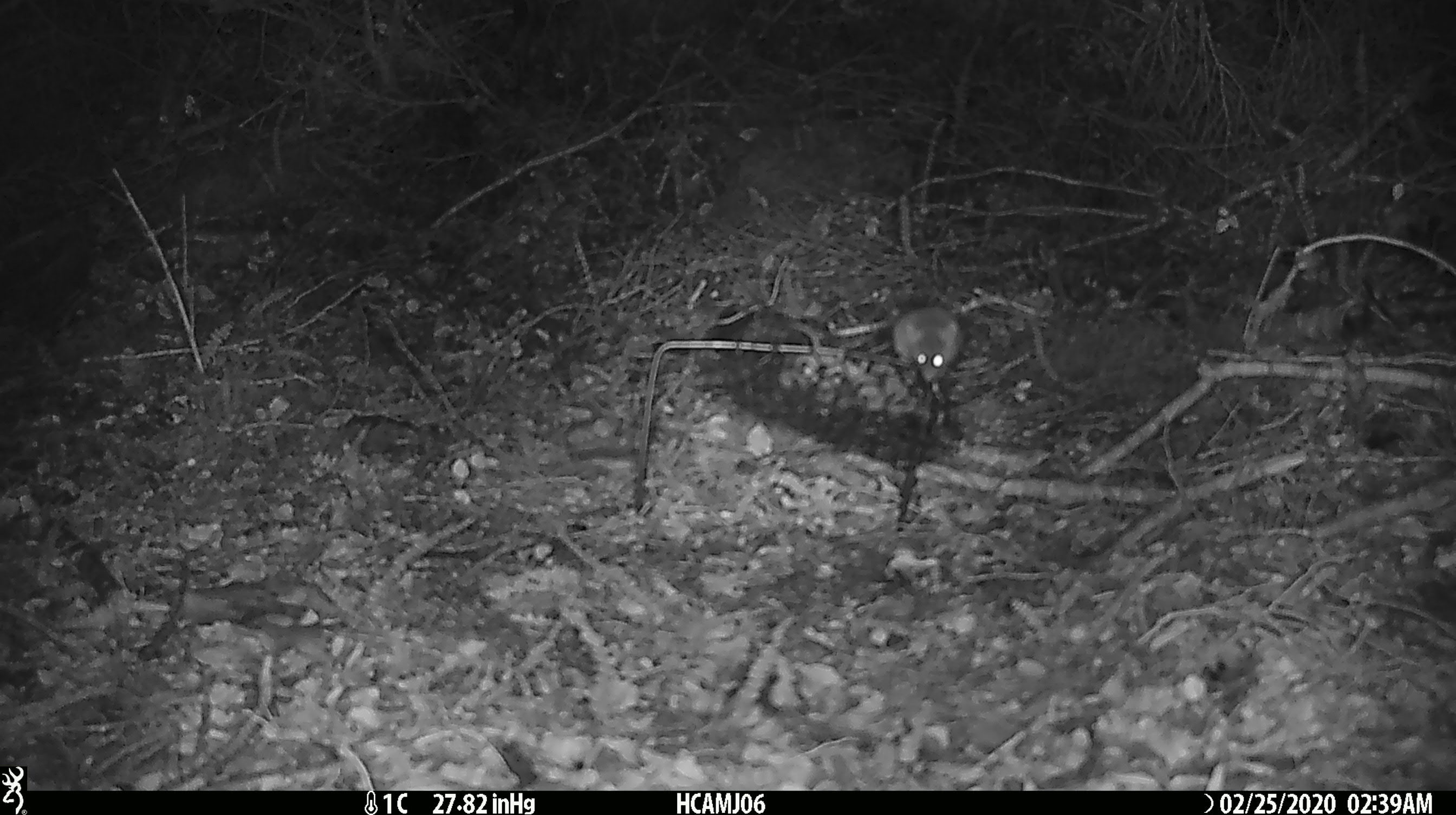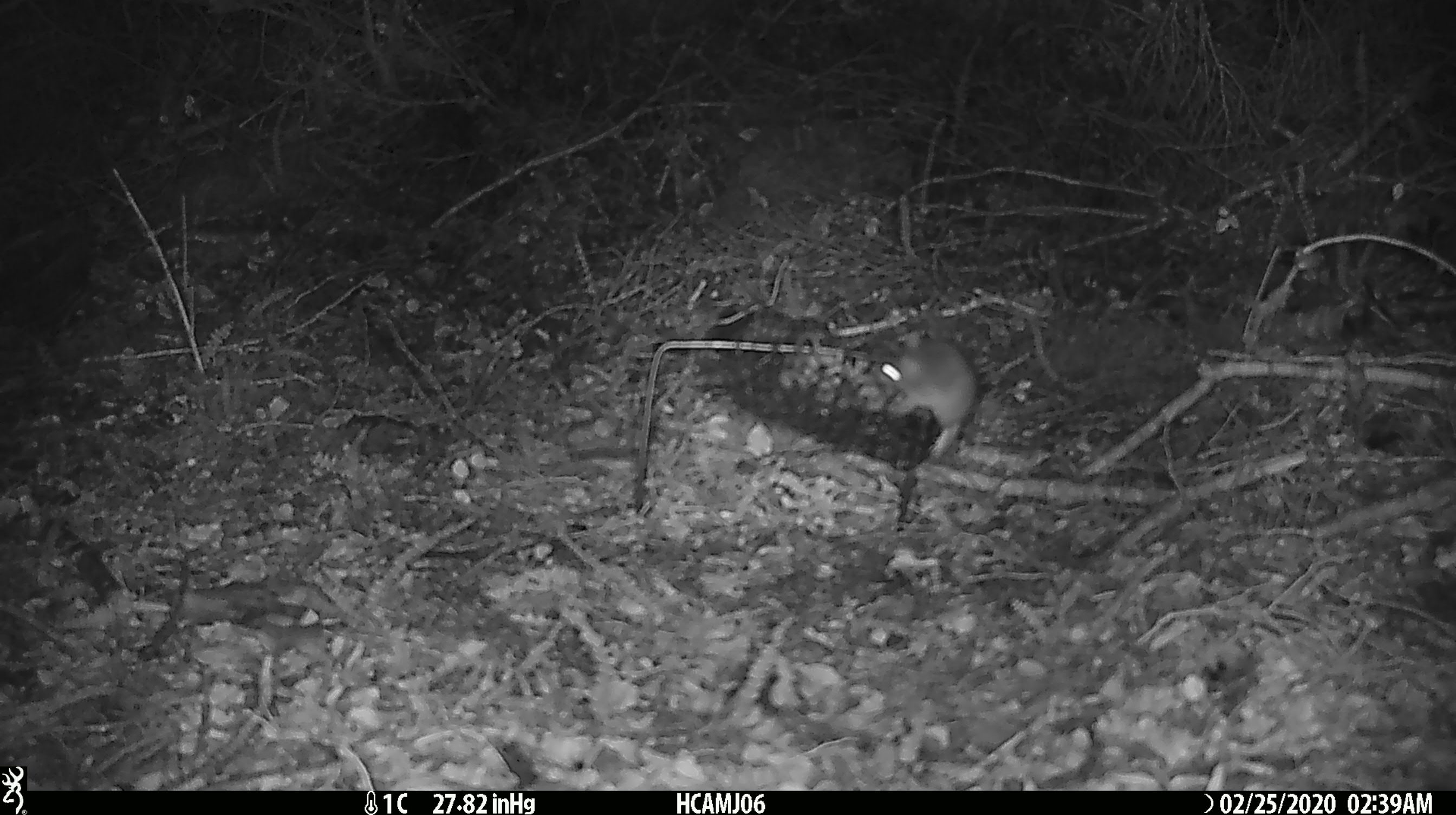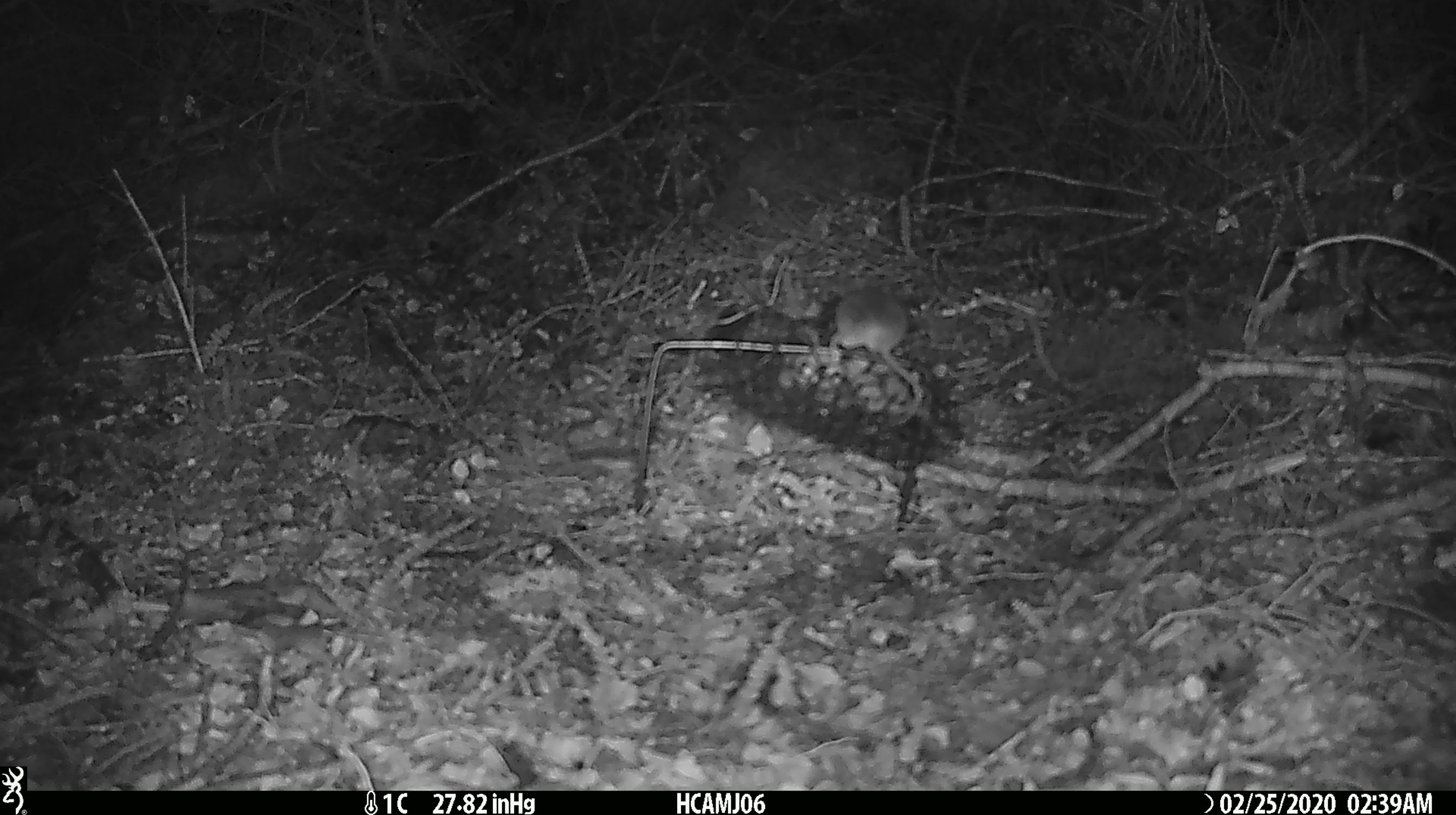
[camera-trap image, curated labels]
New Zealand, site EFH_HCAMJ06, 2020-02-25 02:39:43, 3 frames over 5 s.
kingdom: Animalia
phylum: Chordata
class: Mammalia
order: Rodentia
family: Muridae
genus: Mus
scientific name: Mus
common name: mouse